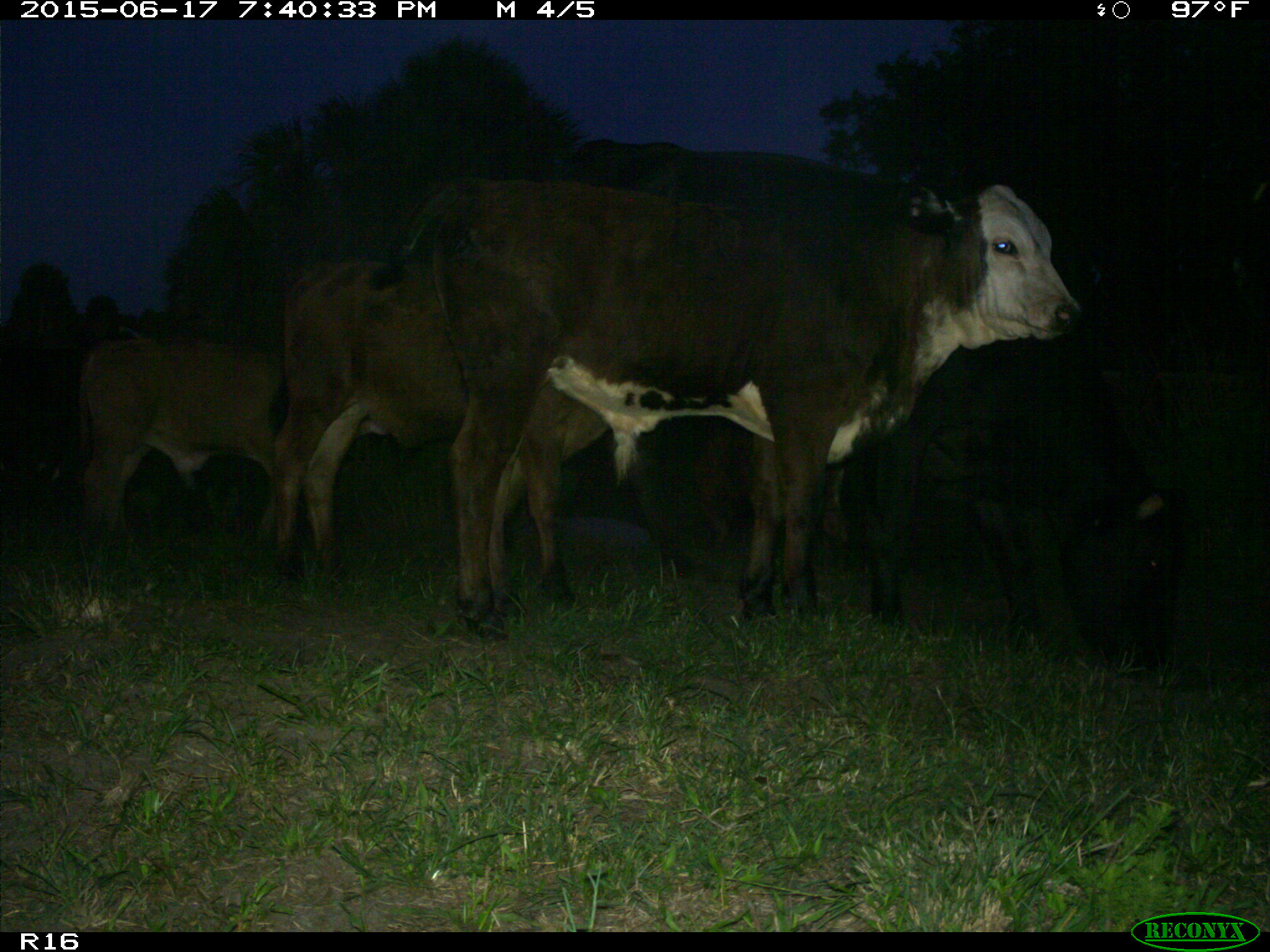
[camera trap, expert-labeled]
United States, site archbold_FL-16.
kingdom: Animalia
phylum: Chordata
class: Mammalia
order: Artiodactyla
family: Bovidae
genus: Bos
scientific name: Bos taurus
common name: domestic cow